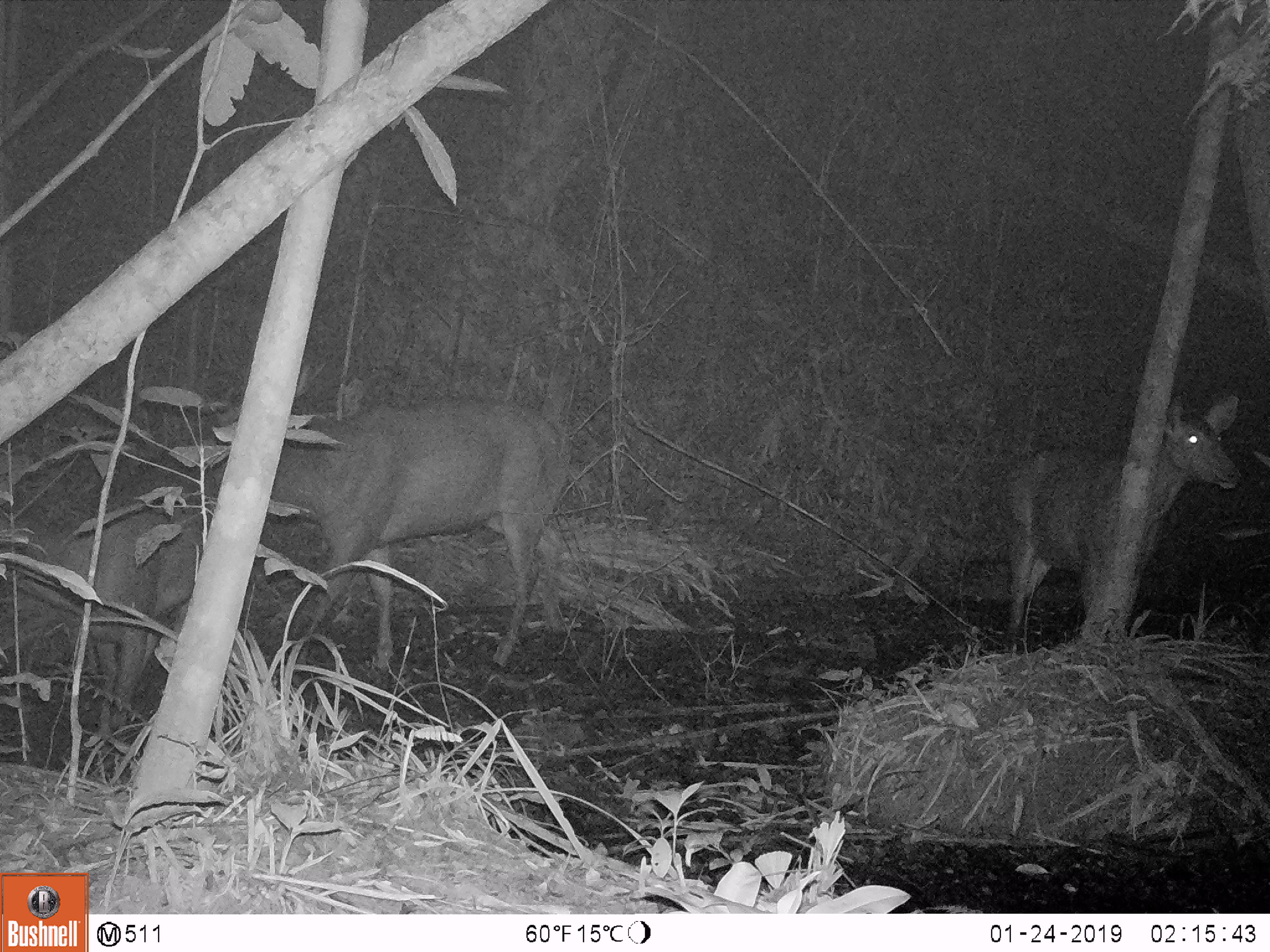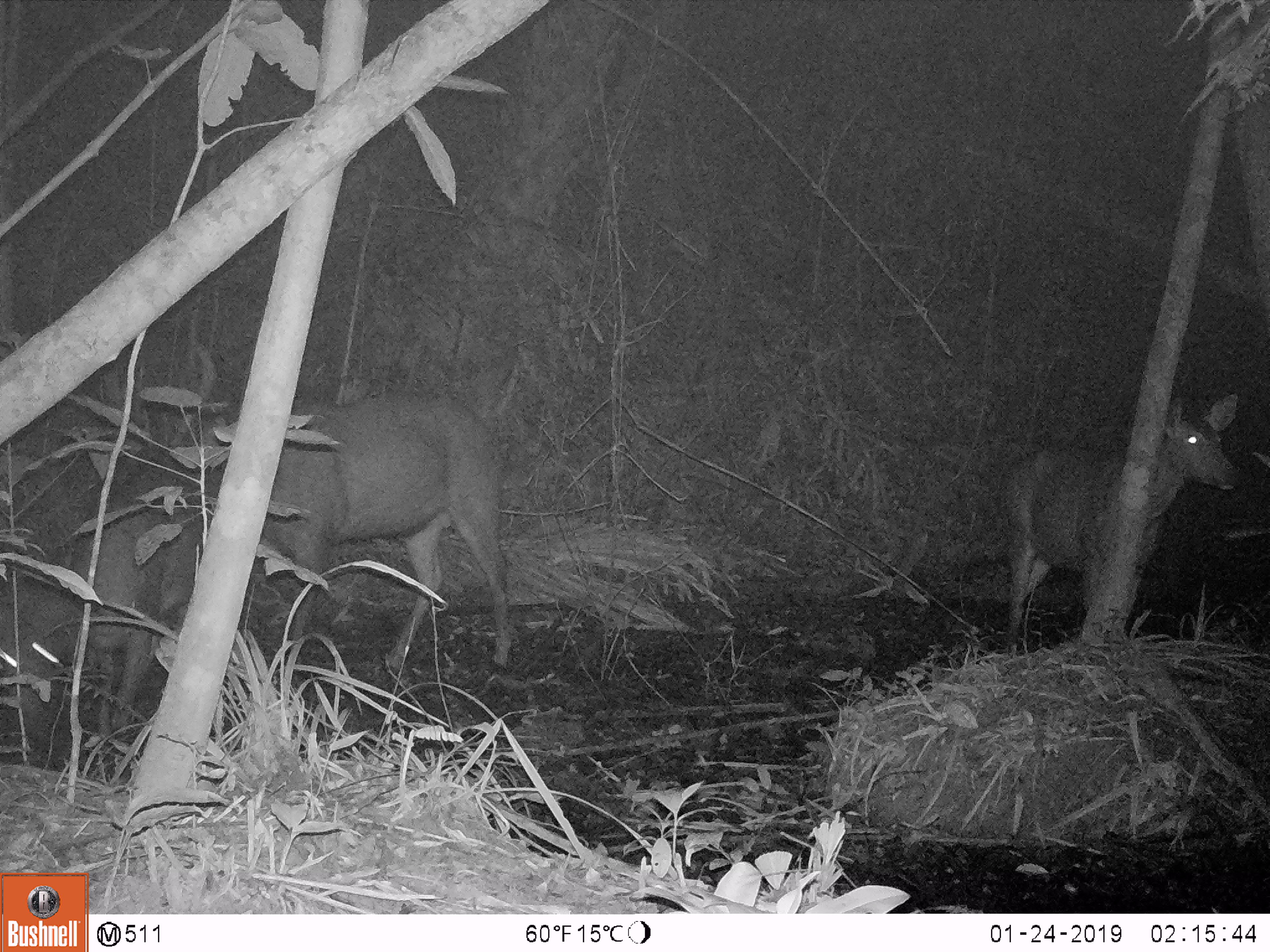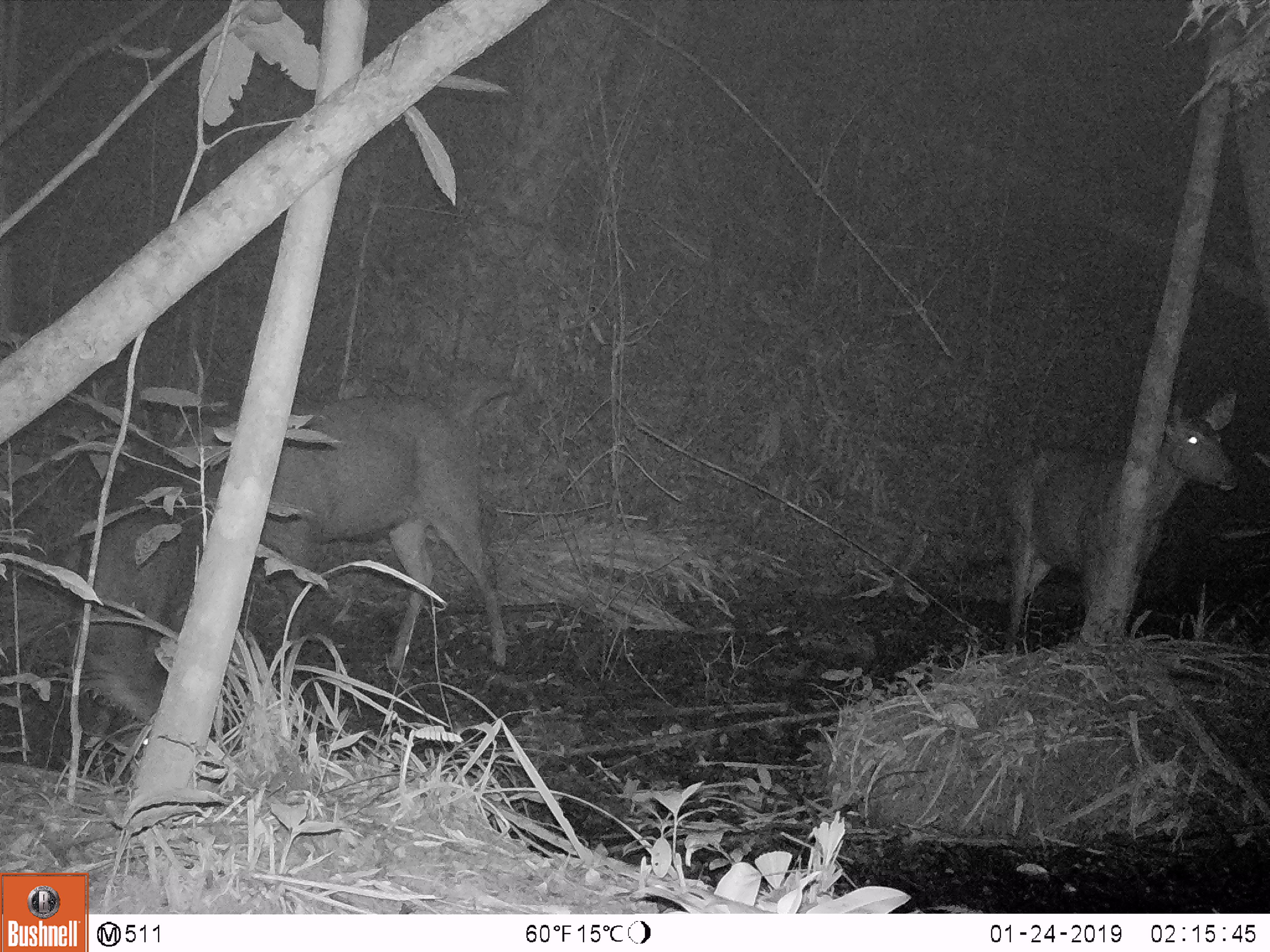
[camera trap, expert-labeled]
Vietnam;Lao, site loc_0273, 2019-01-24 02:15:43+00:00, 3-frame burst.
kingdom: Animalia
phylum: Chordata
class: Mammalia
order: Artiodactyla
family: Cervidae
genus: Rusa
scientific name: Rusa unicolor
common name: sambar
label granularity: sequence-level